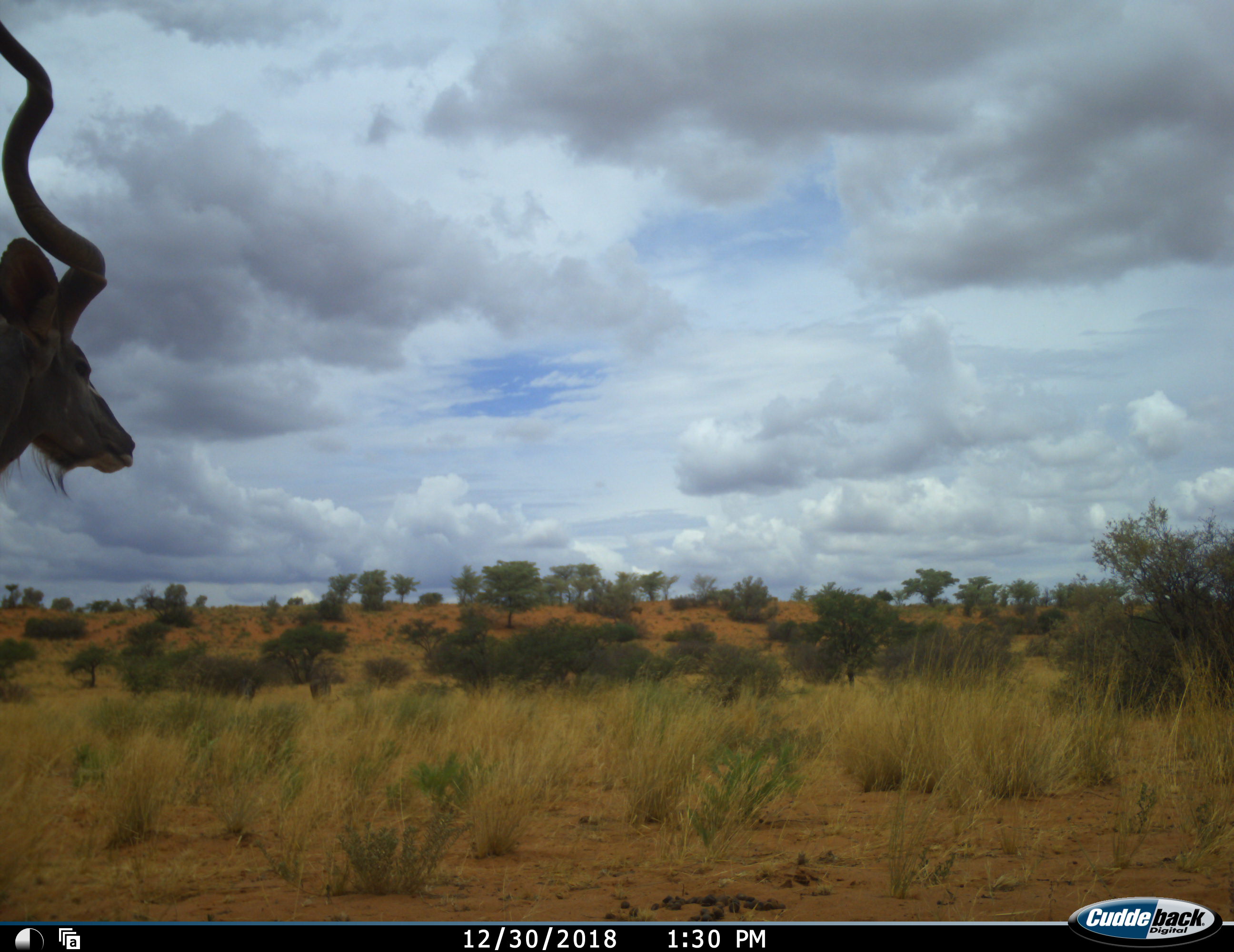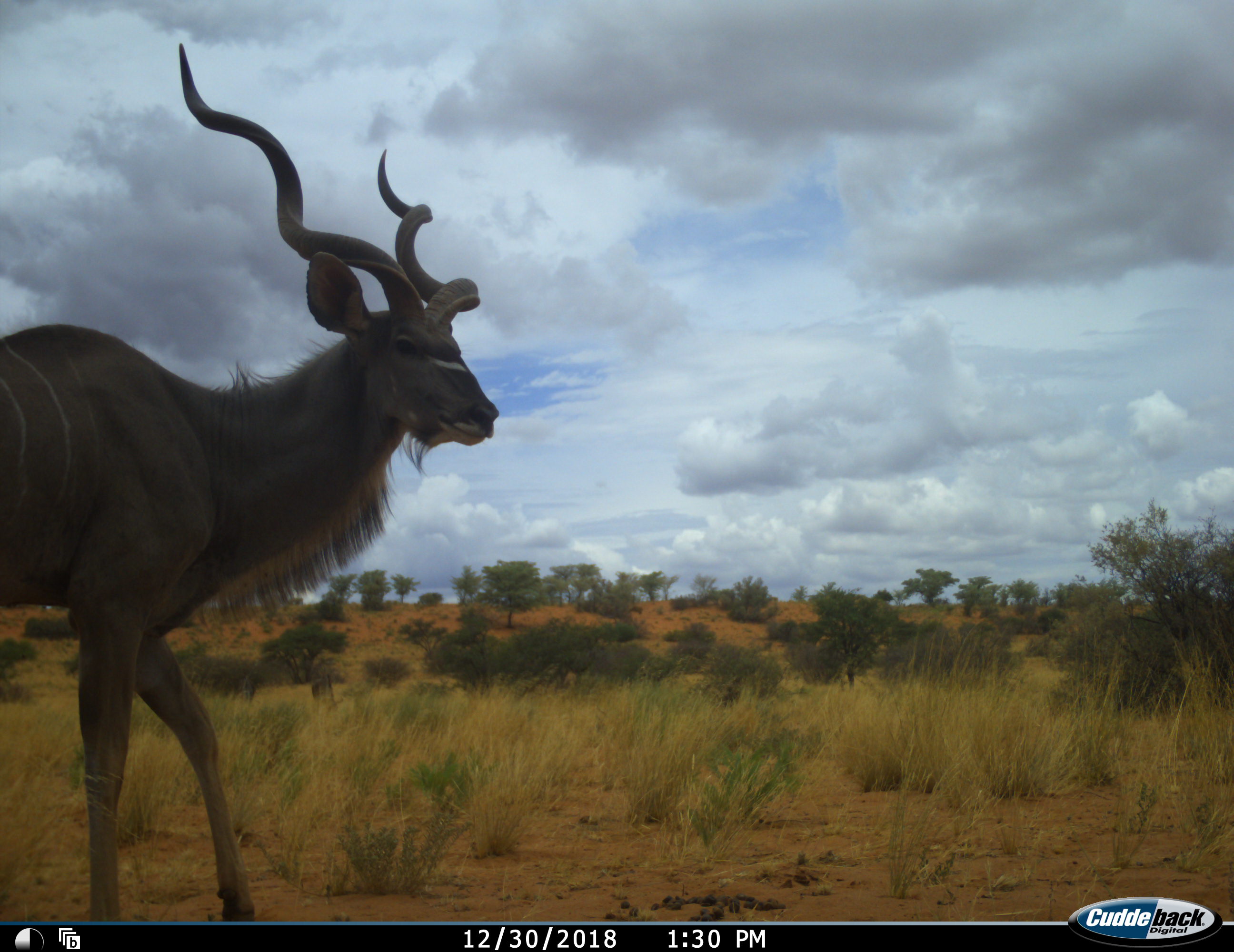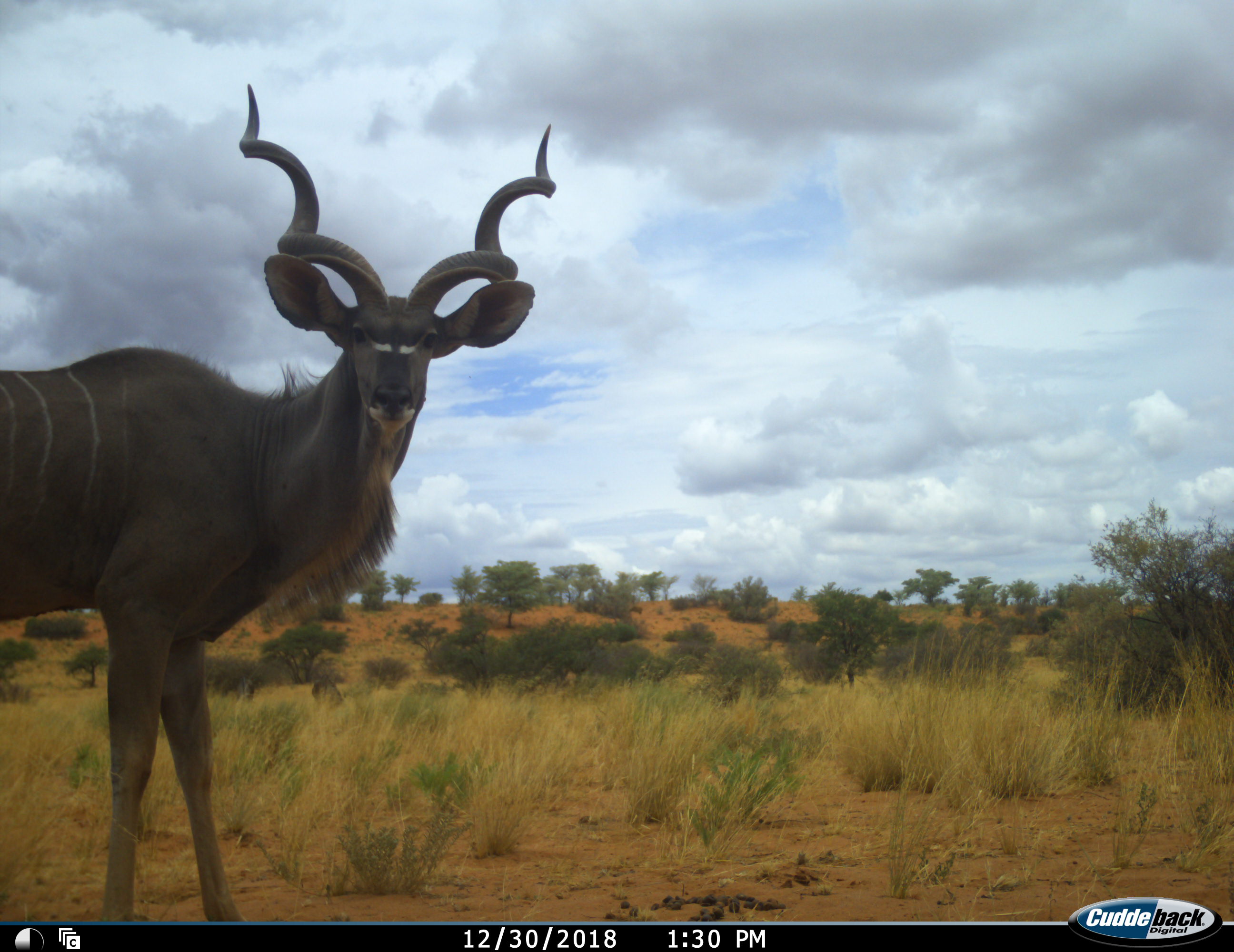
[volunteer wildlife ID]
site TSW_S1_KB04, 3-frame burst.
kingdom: Animalia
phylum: Chordata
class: Mammalia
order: Artiodactyla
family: Bovidae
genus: Tragelaphus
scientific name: Tragelaphus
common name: kudu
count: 1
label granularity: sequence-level